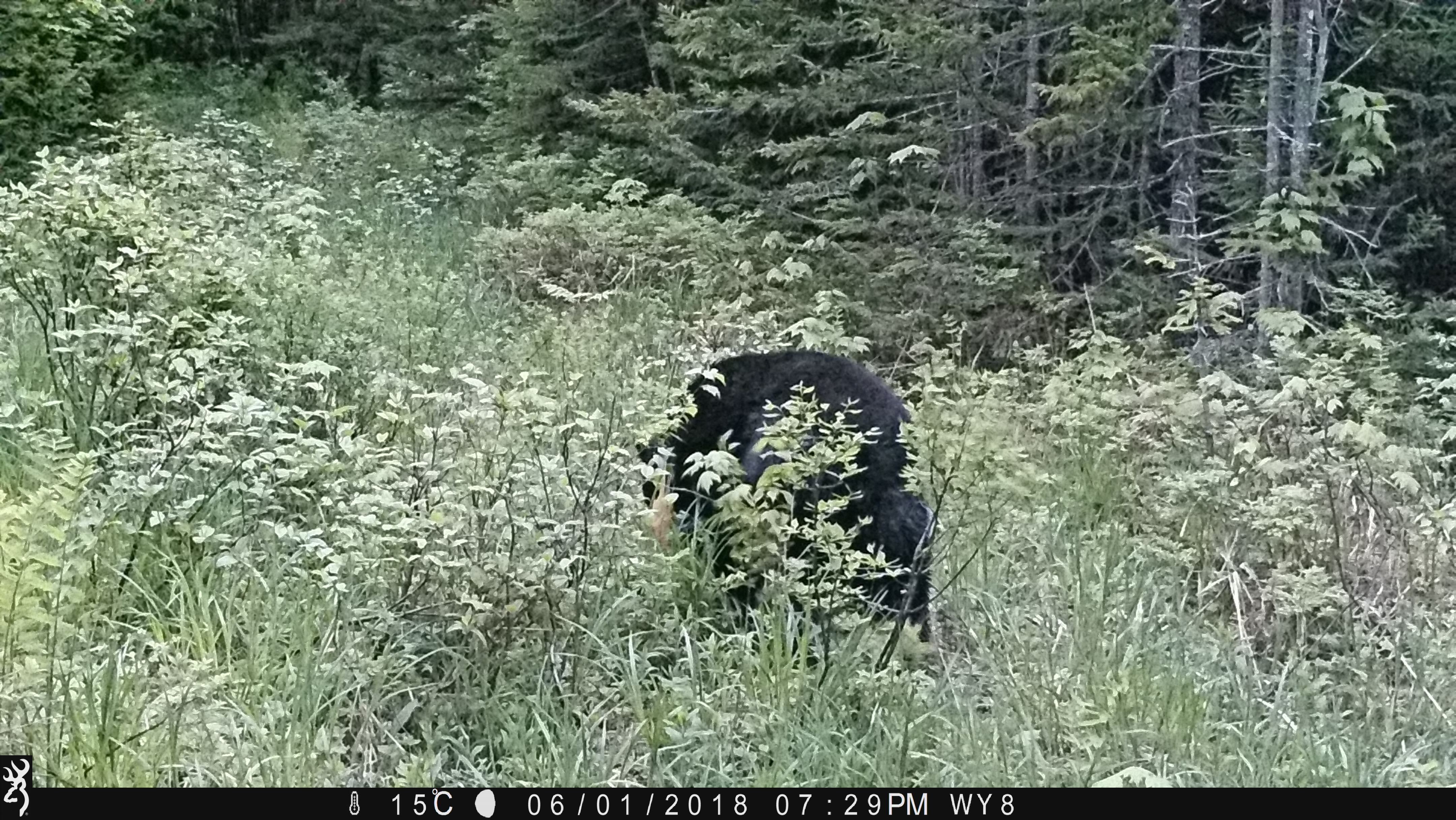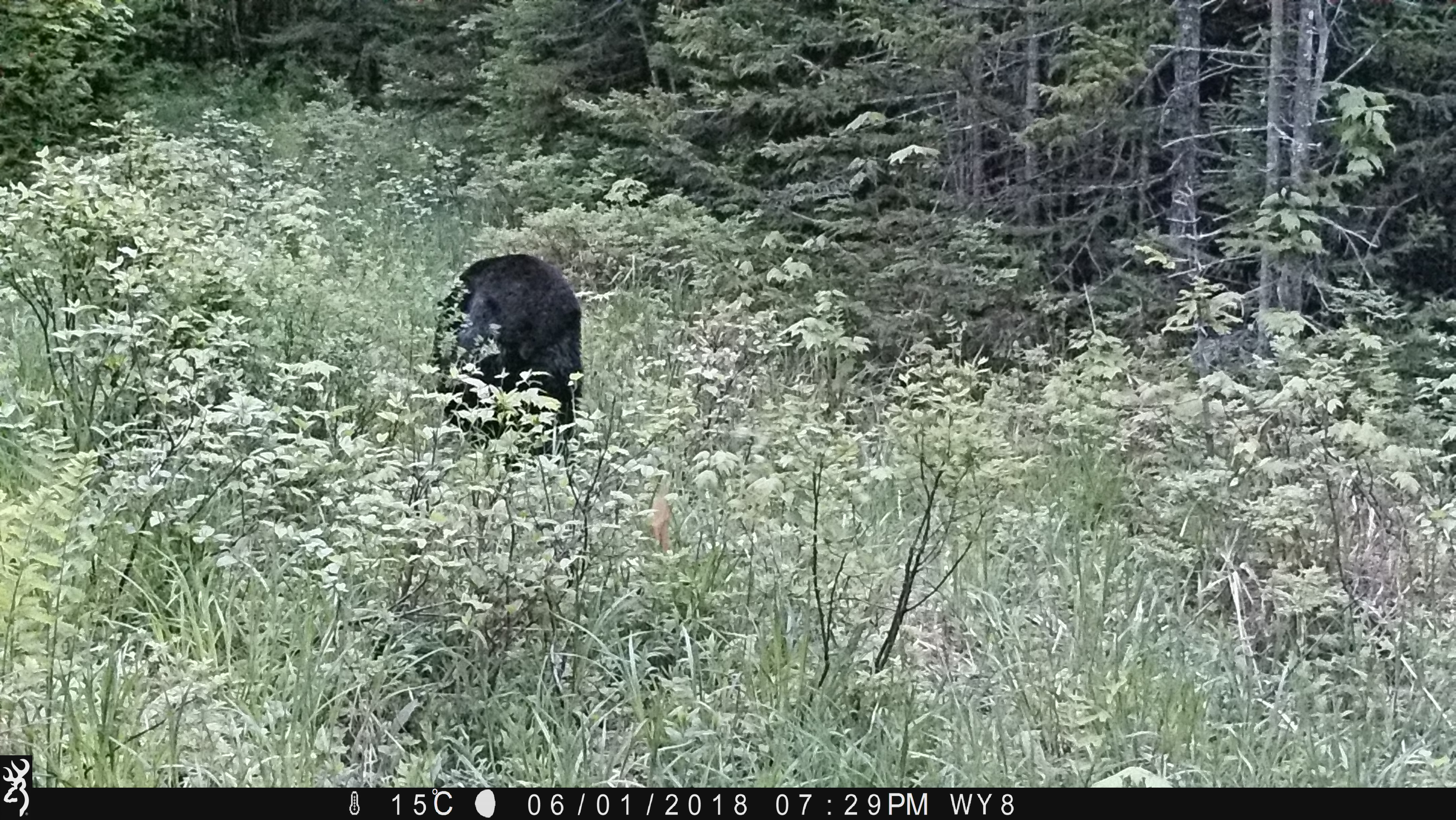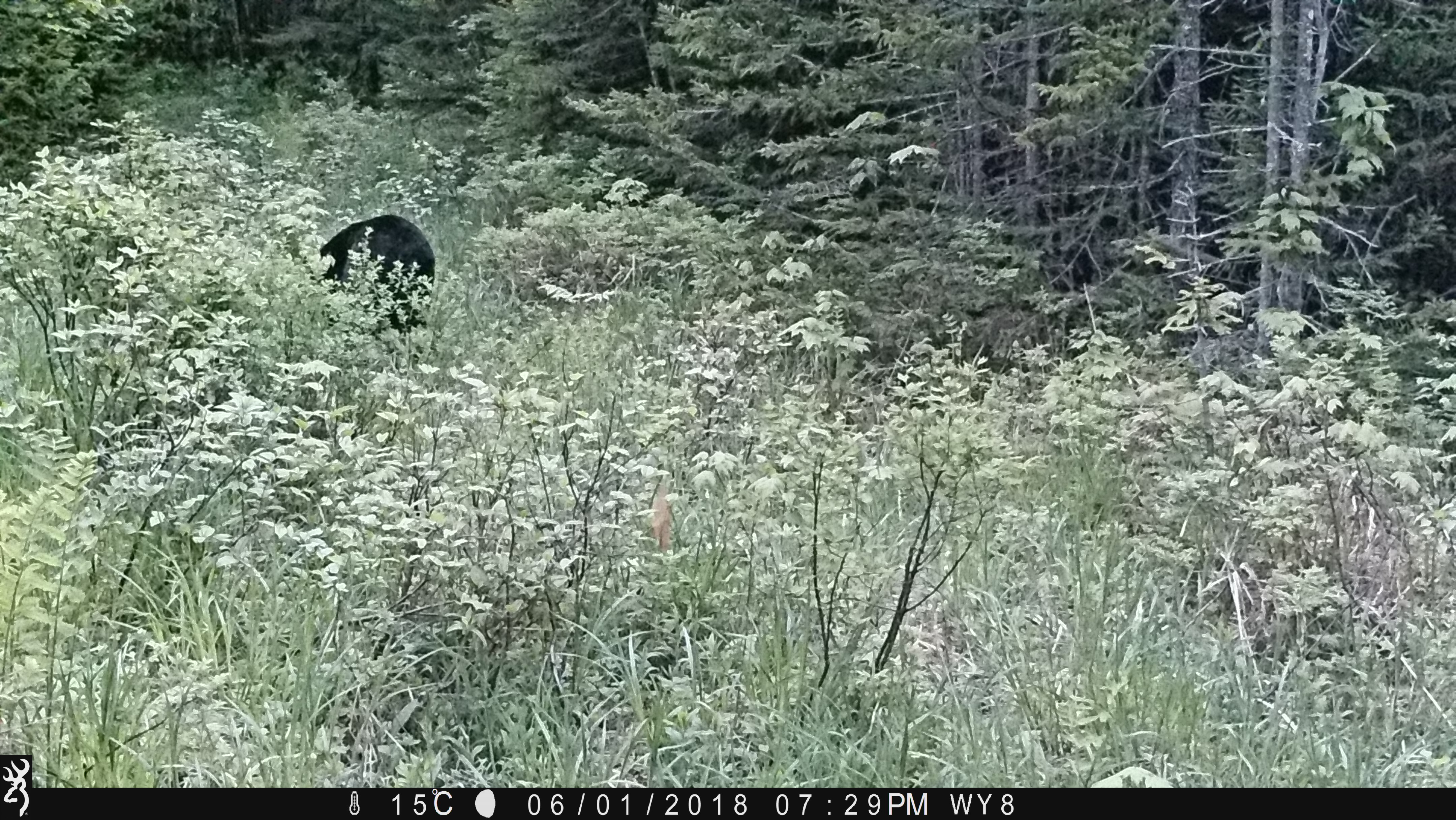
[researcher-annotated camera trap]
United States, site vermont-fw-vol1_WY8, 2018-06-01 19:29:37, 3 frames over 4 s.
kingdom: Animalia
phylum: Chordata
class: Mammalia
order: Carnivora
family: Ursidae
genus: Ursus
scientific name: Ursus americanus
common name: black bear